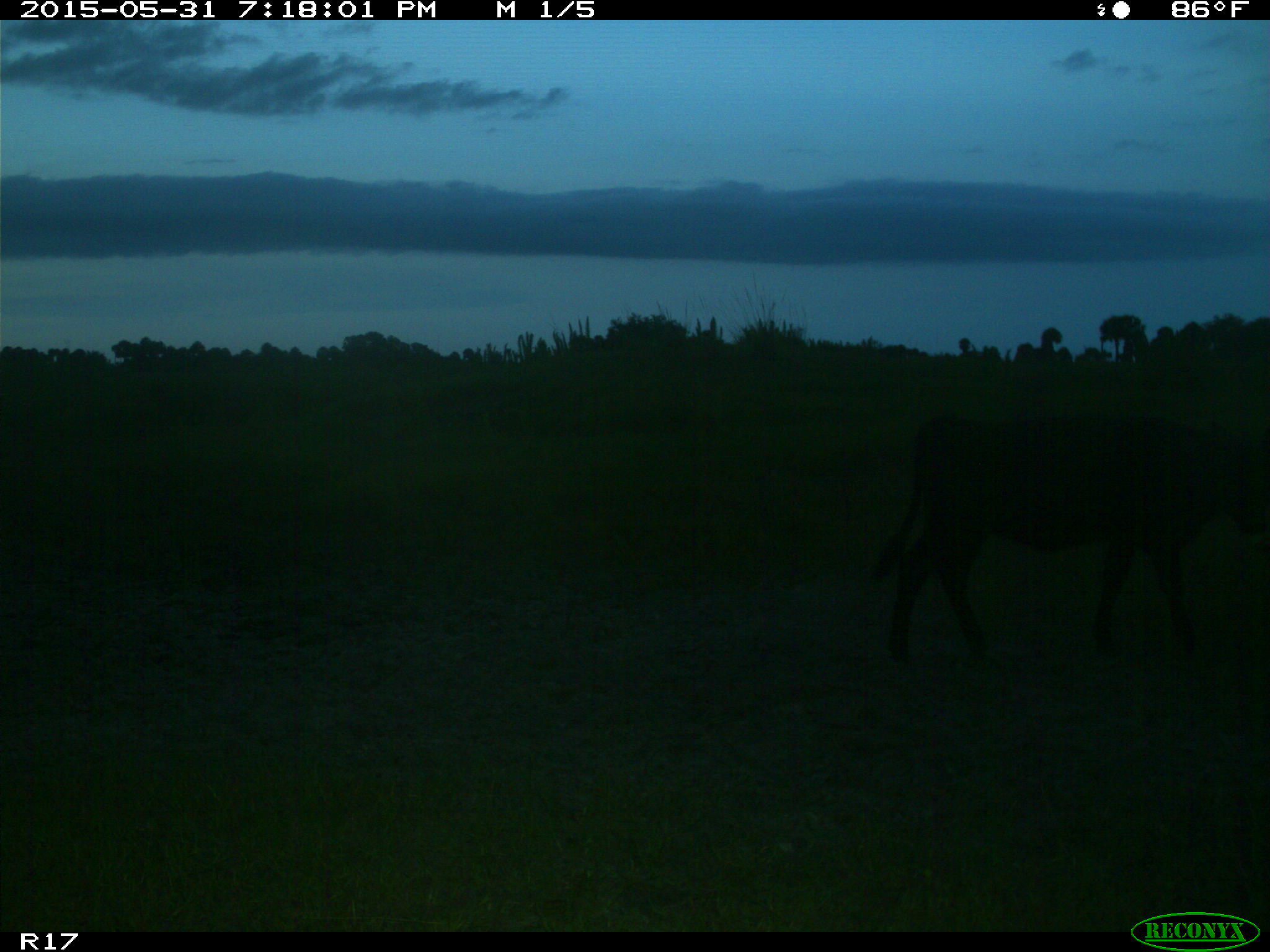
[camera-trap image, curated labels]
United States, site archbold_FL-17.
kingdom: Animalia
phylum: Chordata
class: Mammalia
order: Artiodactyla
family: Bovidae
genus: Bos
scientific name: Bos taurus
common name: domestic cow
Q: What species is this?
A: Bos taurus (domestic cow).